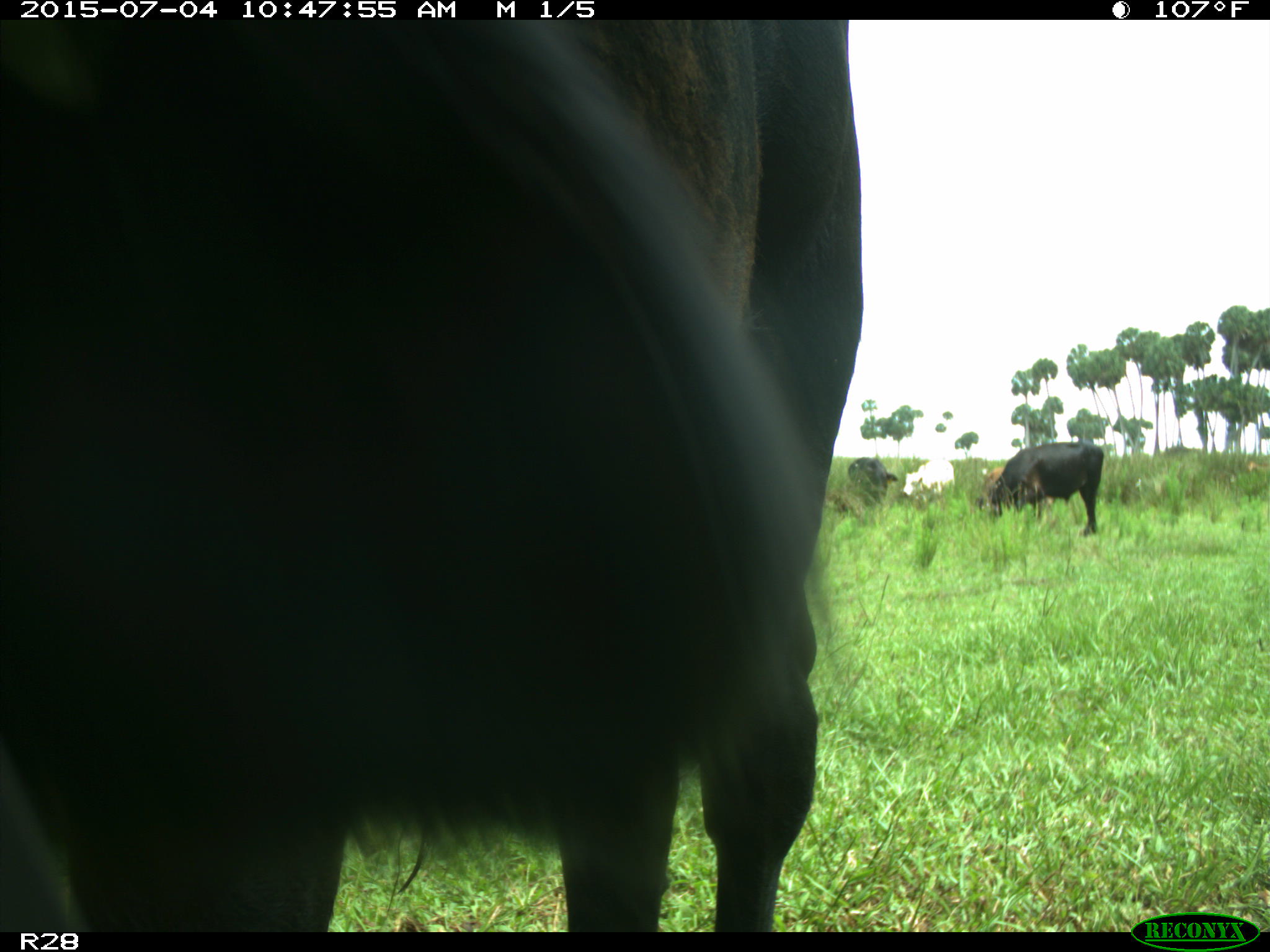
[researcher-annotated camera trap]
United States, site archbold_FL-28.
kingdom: Animalia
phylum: Chordata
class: Mammalia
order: Artiodactyla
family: Bovidae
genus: Bos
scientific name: Bos taurus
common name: domestic cow